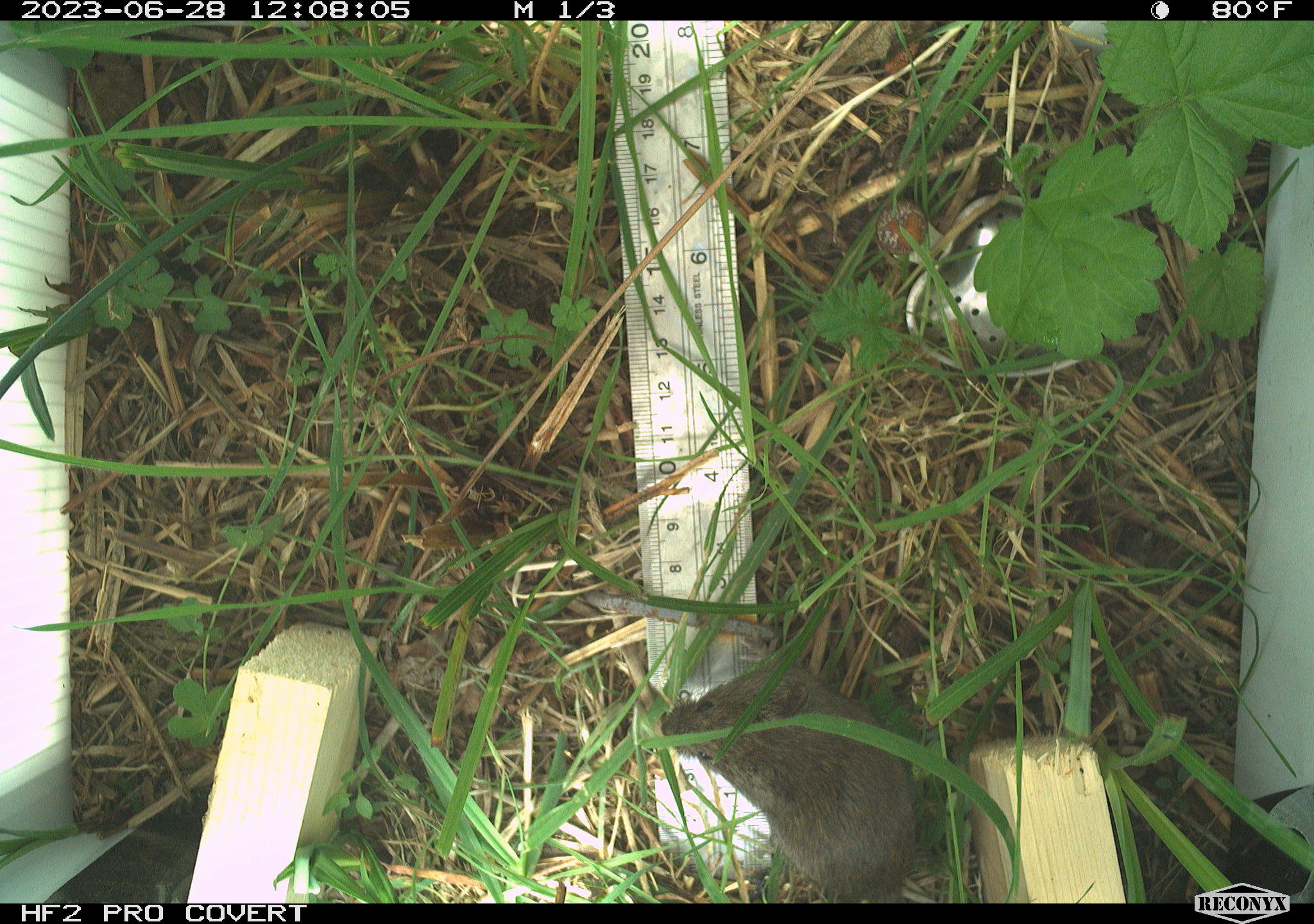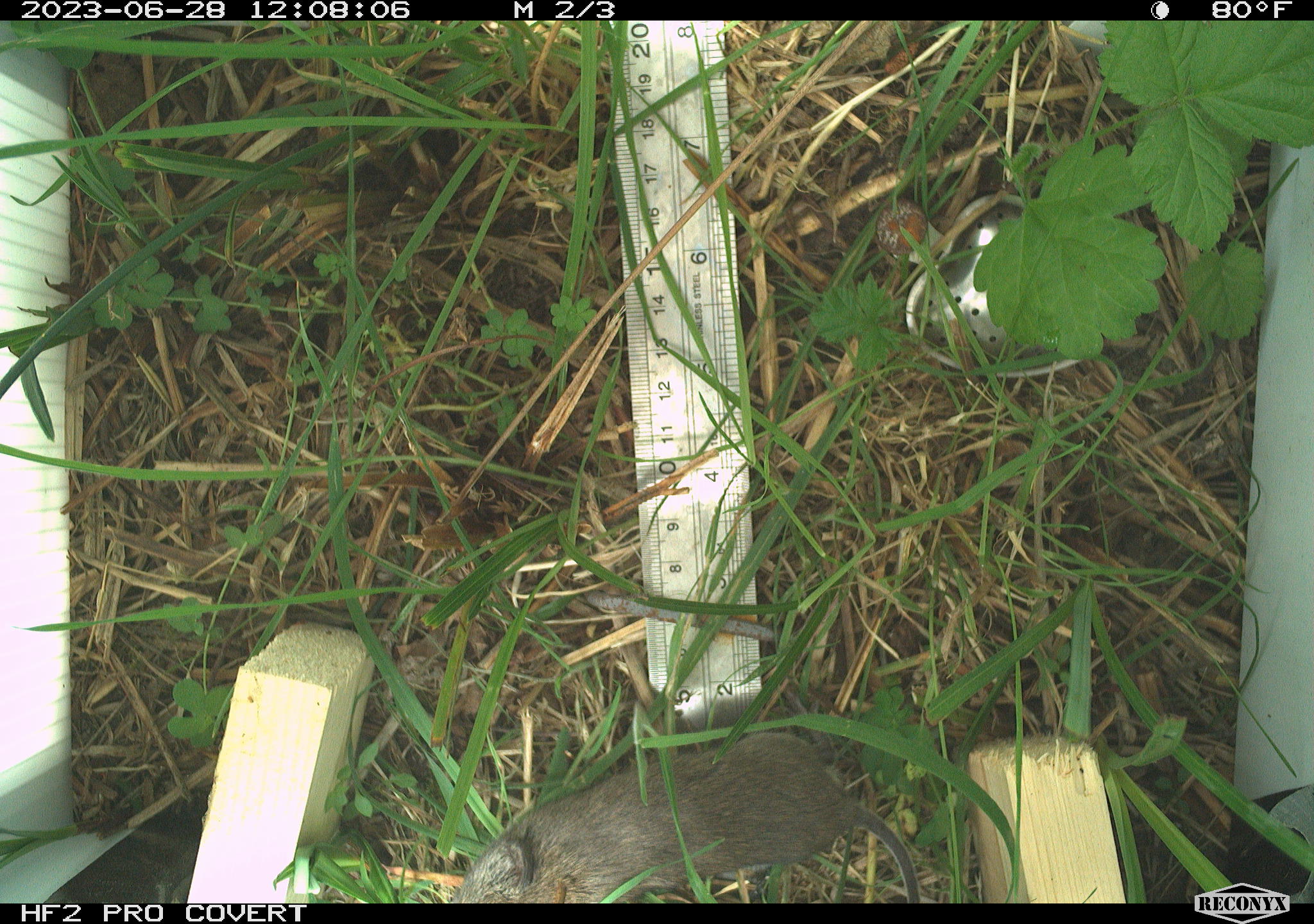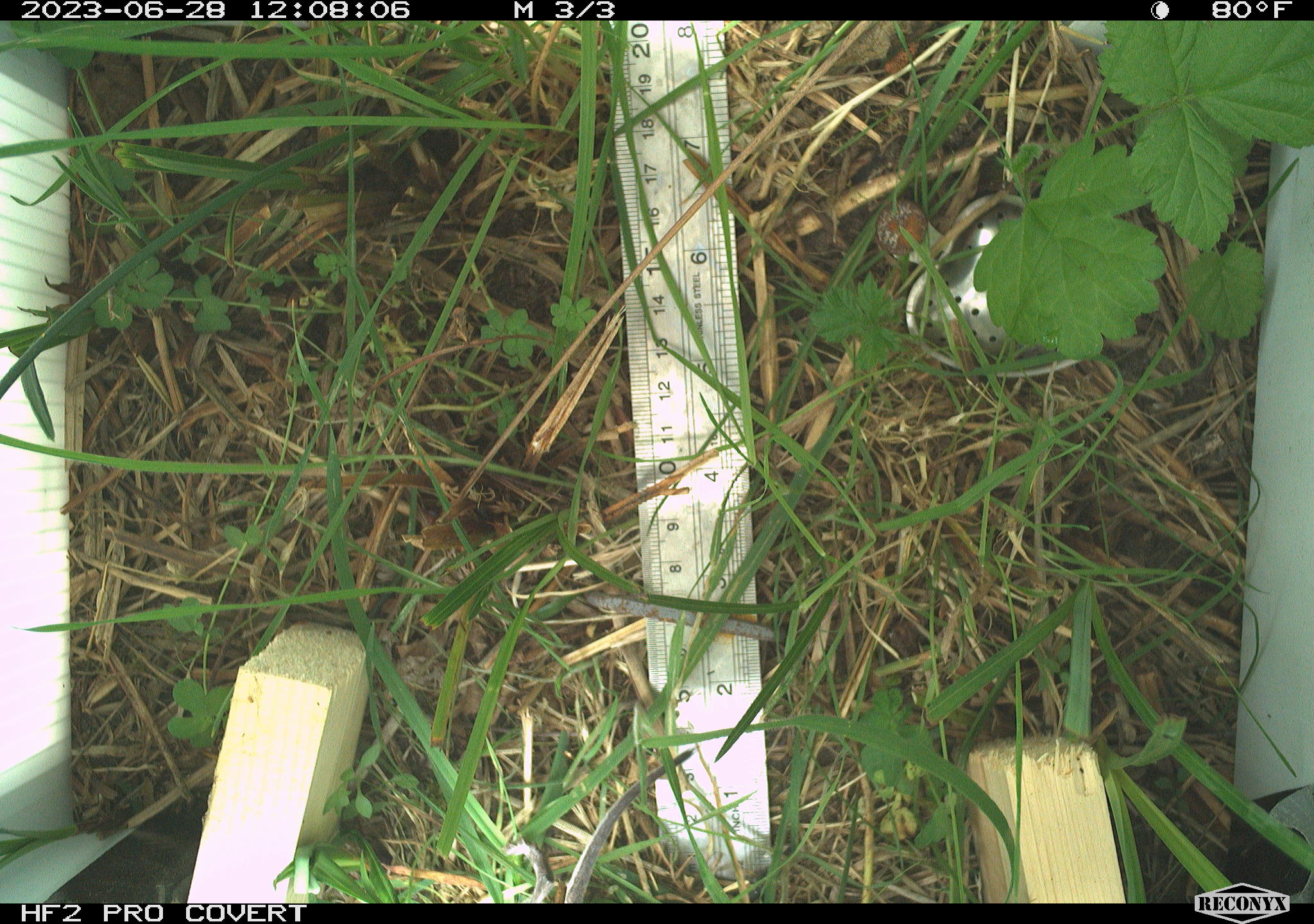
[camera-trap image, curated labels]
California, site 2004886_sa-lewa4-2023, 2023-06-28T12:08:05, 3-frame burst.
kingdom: Animalia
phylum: Chordata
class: Mammalia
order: Rodentia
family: Cricetidae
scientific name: Cricetidae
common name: hamsters, voles, lemmings, and allies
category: cricetidae family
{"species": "cricetidae family (hamsters, voles, lemmings, and allies) (Cricetidae)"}